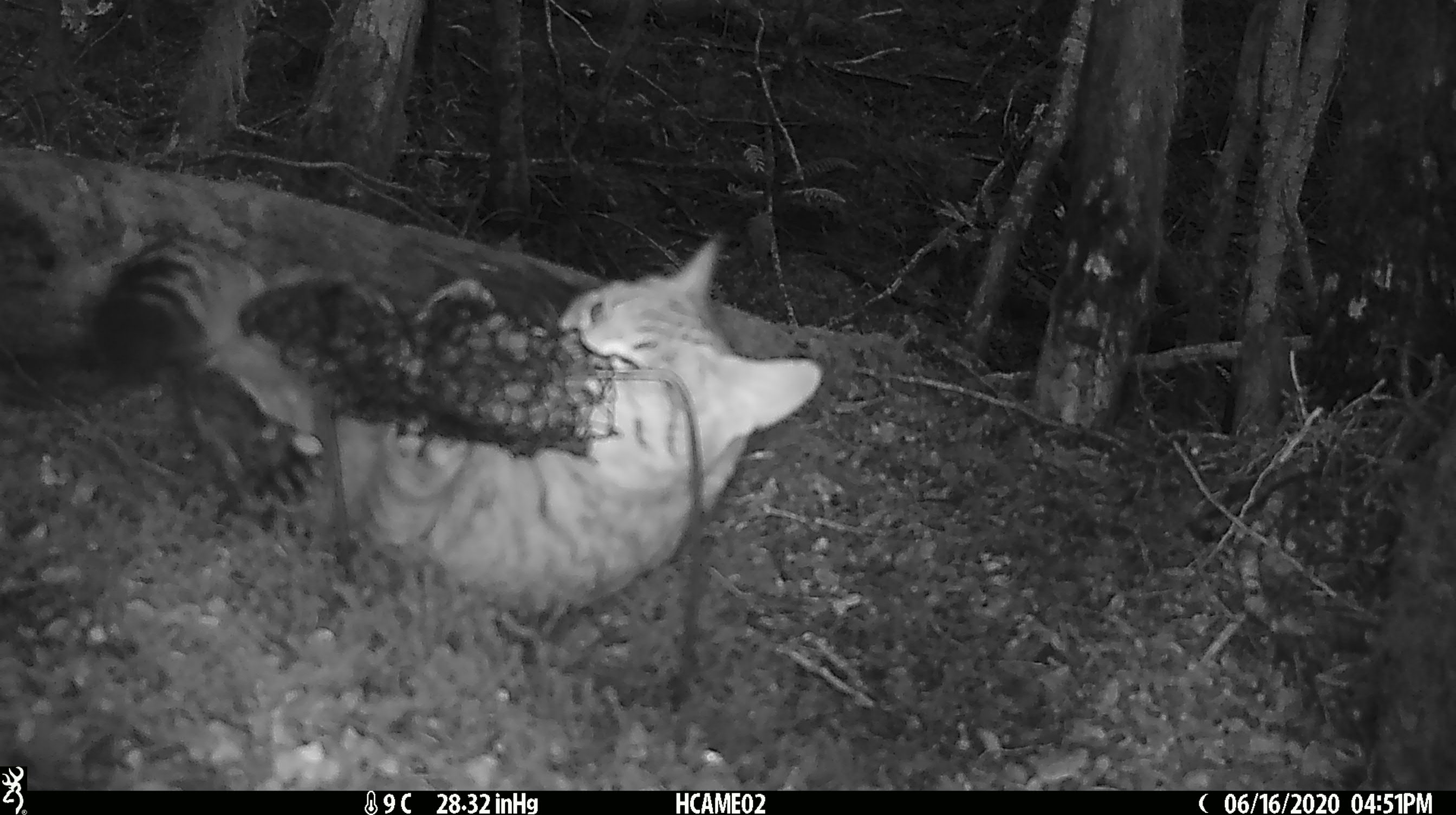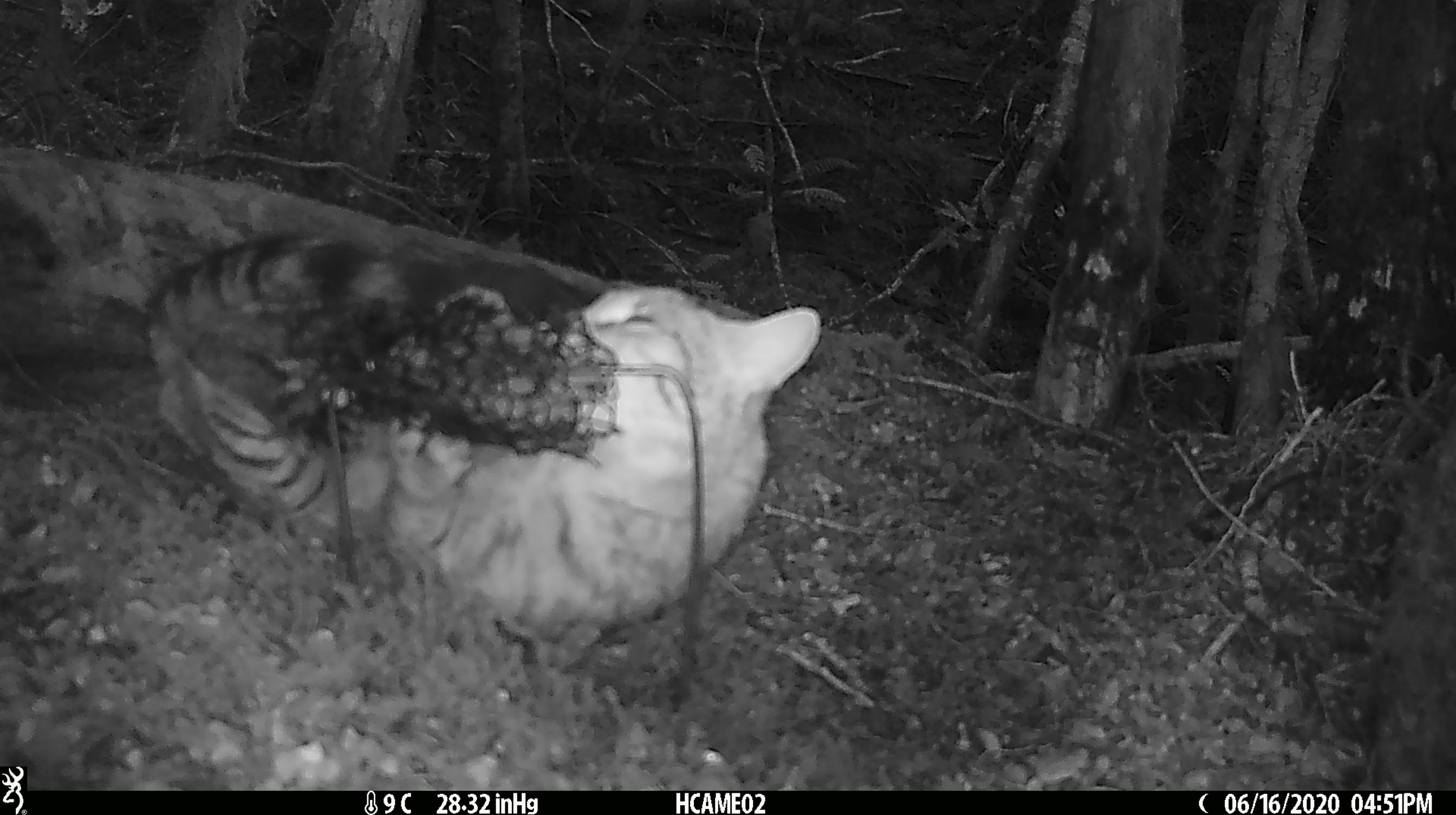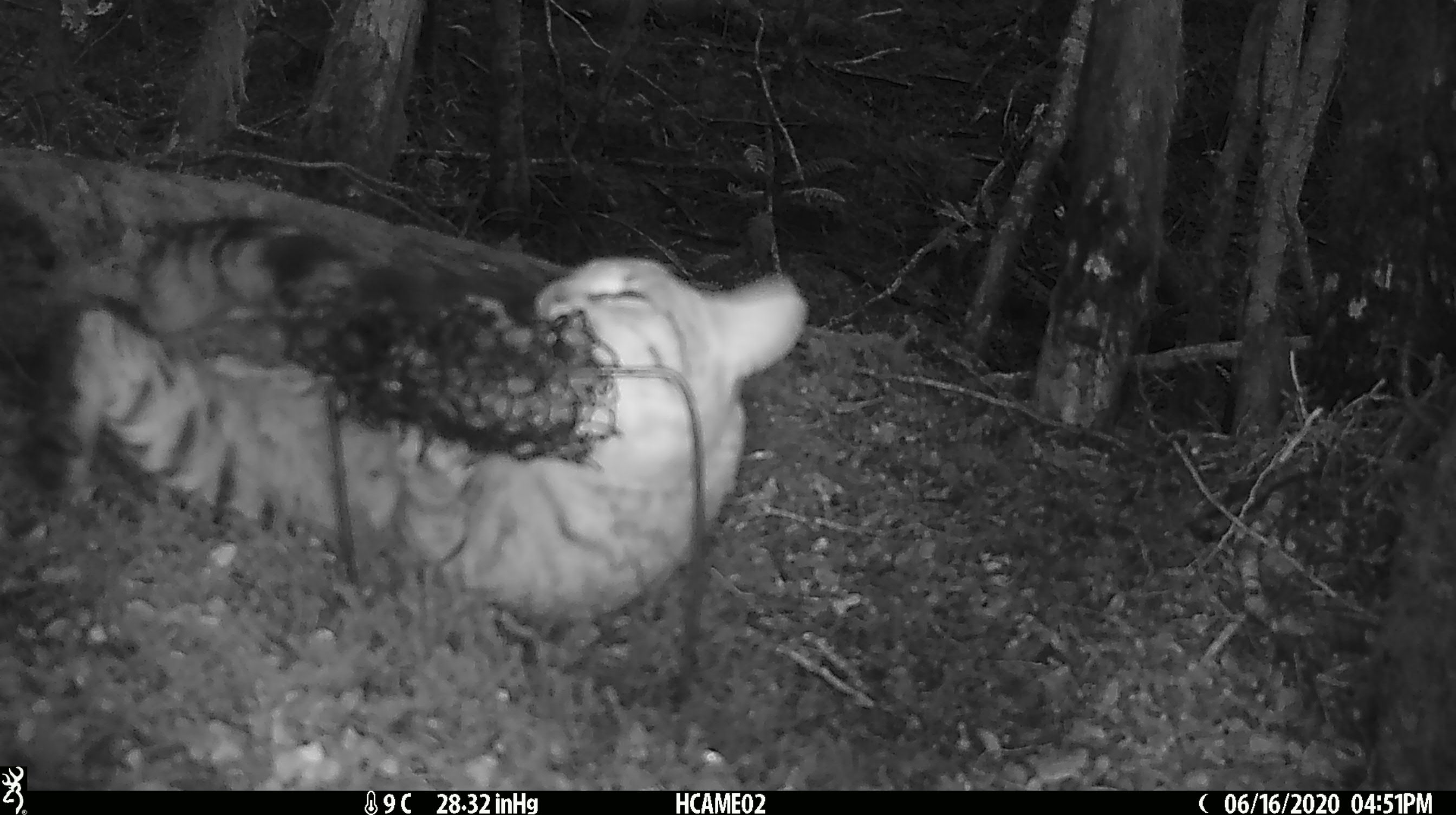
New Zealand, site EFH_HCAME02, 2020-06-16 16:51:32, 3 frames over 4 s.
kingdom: Animalia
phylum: Chordata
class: Mammalia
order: Carnivora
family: Felidae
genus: Felis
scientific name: Felis catus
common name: domestic cat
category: cat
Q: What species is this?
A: Cat (domestic cat) (Felis catus).